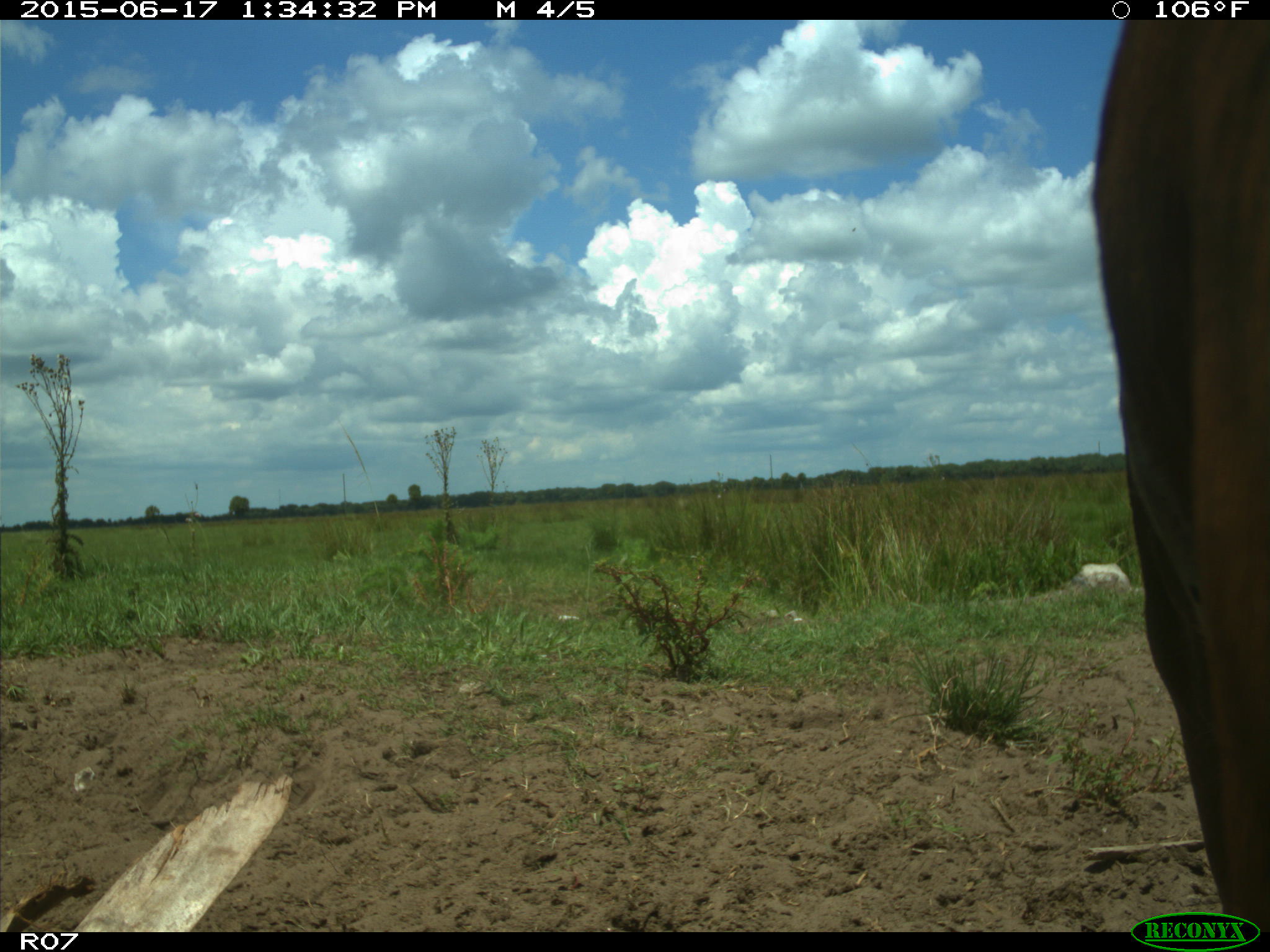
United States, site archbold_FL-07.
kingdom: Animalia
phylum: Chordata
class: Mammalia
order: Artiodactyla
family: Bovidae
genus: Bos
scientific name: Bos taurus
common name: domestic cow